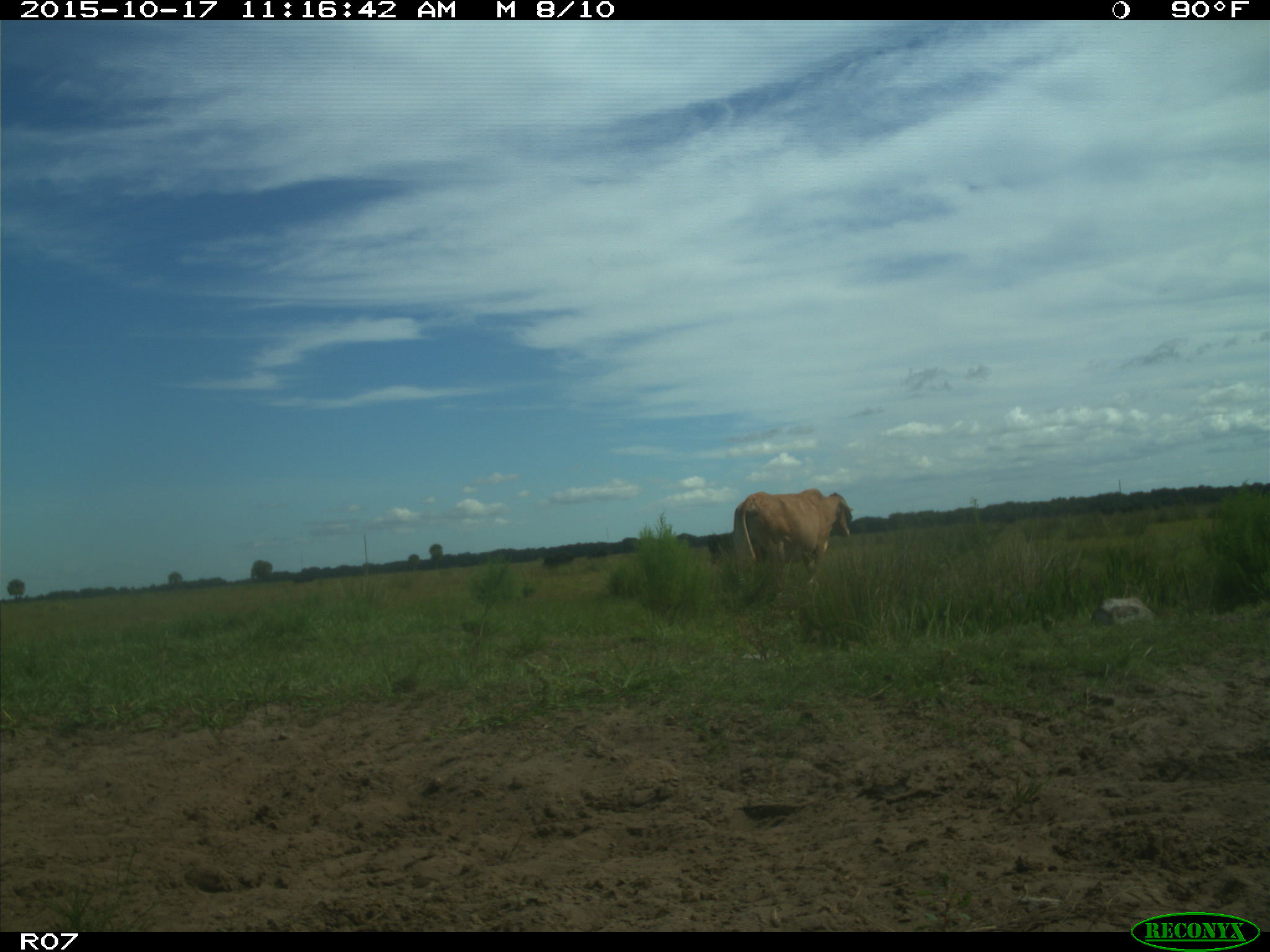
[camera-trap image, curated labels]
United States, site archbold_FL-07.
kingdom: Animalia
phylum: Chordata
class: Mammalia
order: Artiodactyla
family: Bovidae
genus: Bos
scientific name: Bos taurus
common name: domestic cow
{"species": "Bos taurus (domestic cow)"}